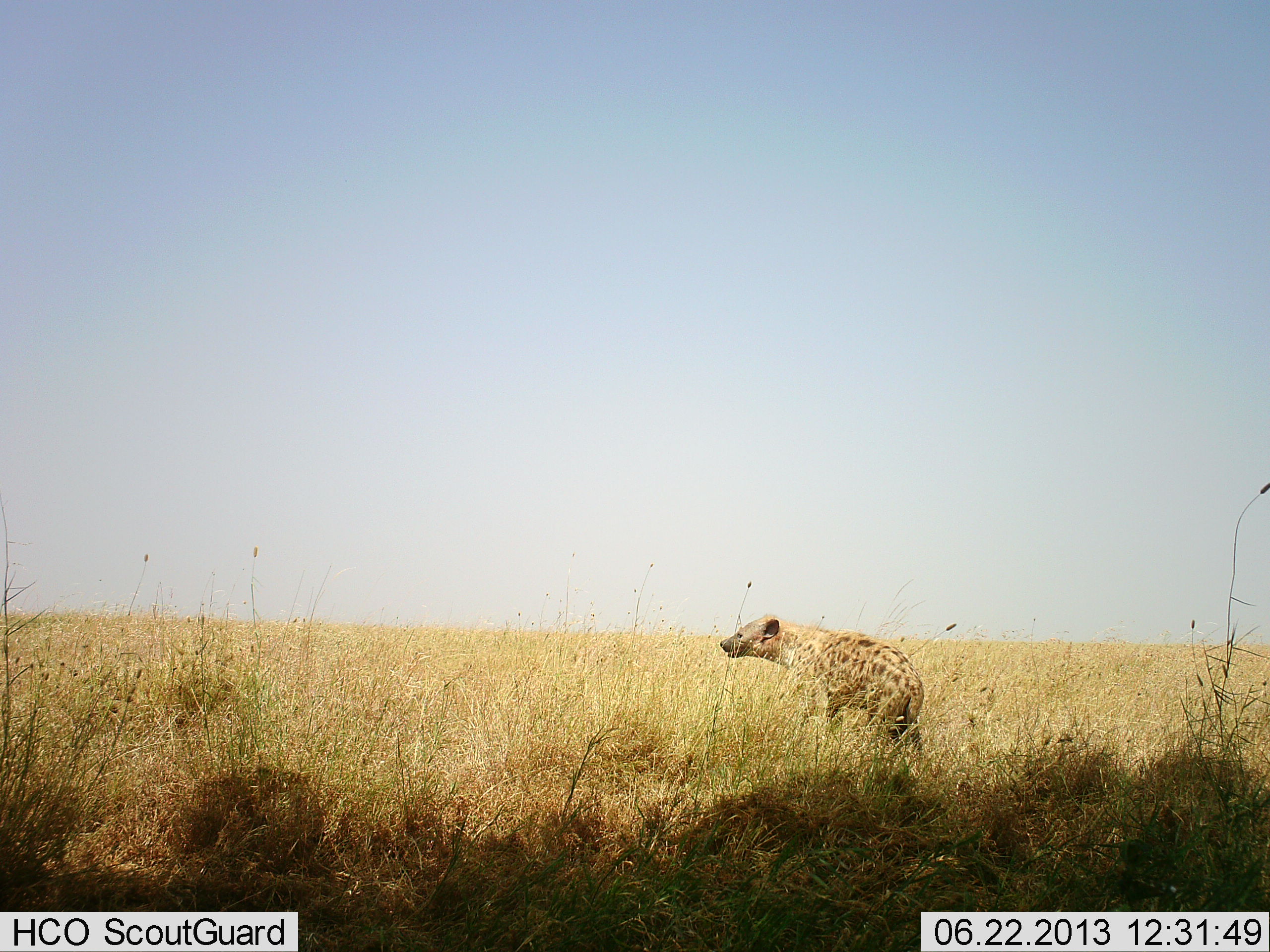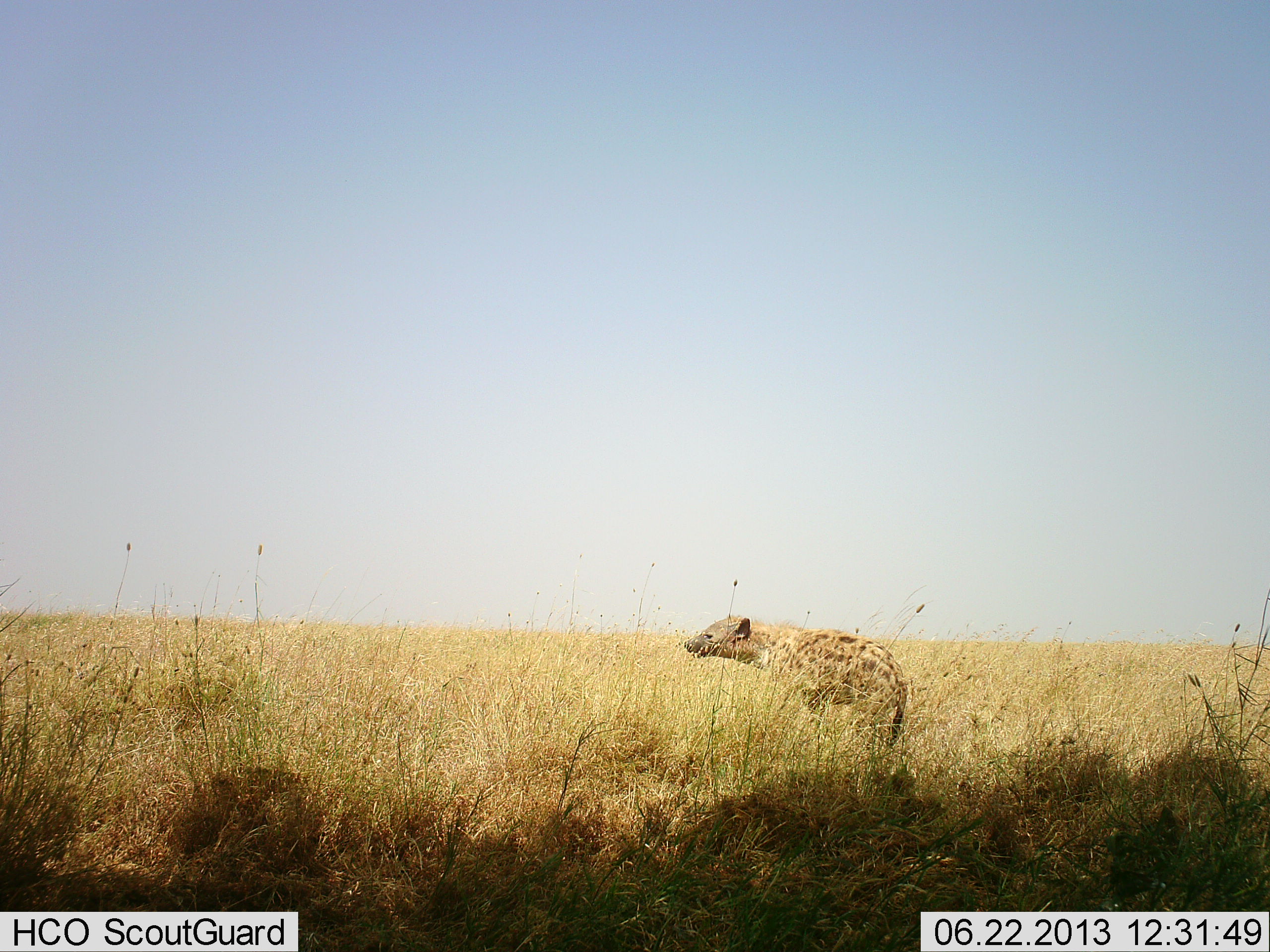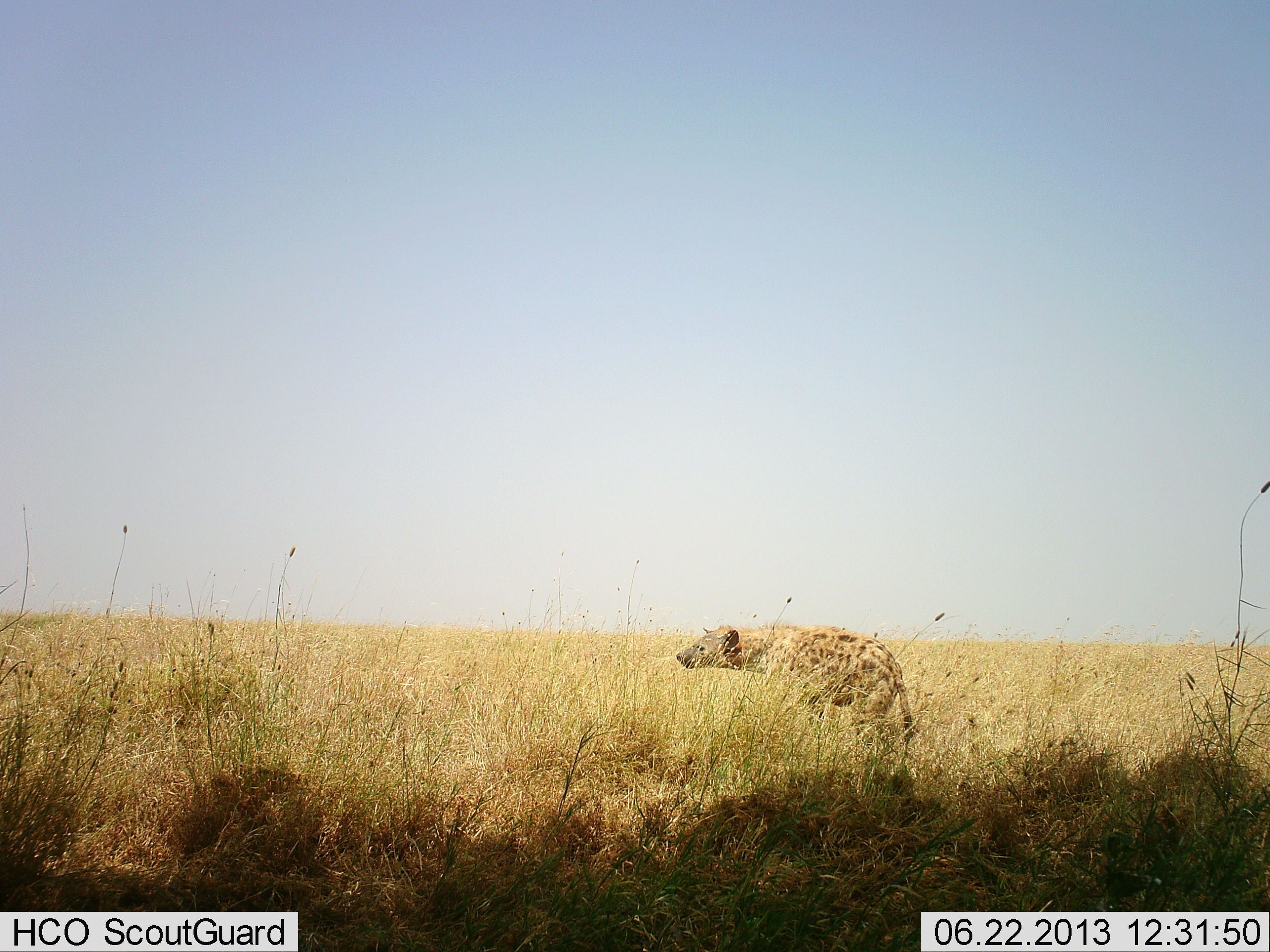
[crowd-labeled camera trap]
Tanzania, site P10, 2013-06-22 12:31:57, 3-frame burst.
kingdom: Animalia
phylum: Chordata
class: Mammalia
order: Carnivora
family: Hyaenidae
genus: Crocuta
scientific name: Crocuta crocuta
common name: spotted hyena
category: hyenaspotted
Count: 1.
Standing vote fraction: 61%.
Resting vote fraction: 0%.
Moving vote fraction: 39%.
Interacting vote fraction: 0%.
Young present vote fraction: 0%.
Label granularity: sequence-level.